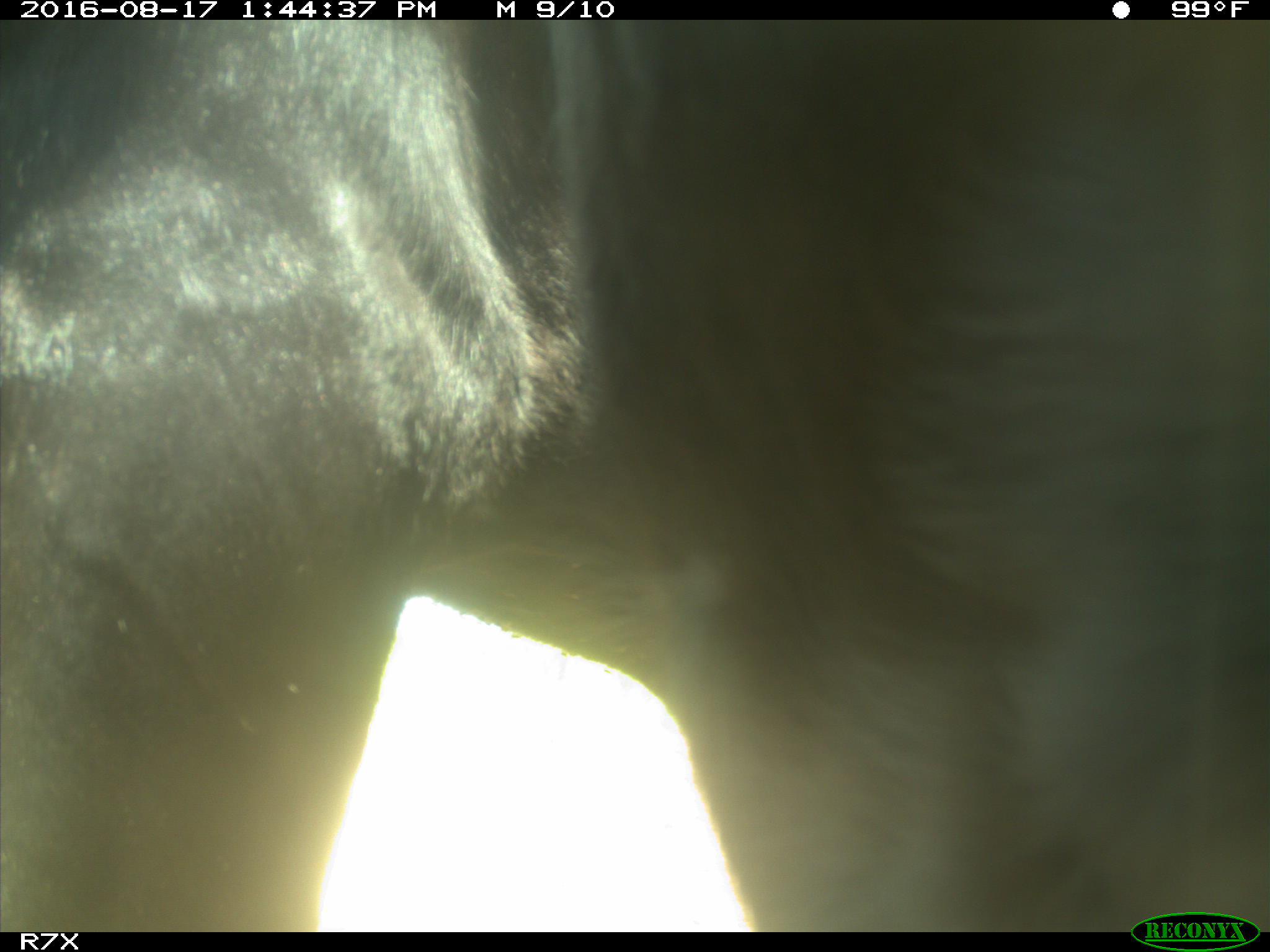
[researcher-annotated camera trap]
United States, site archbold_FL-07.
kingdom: Animalia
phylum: Chordata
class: Mammalia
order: Artiodactyla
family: Bovidae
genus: Bos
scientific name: Bos taurus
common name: domestic cow